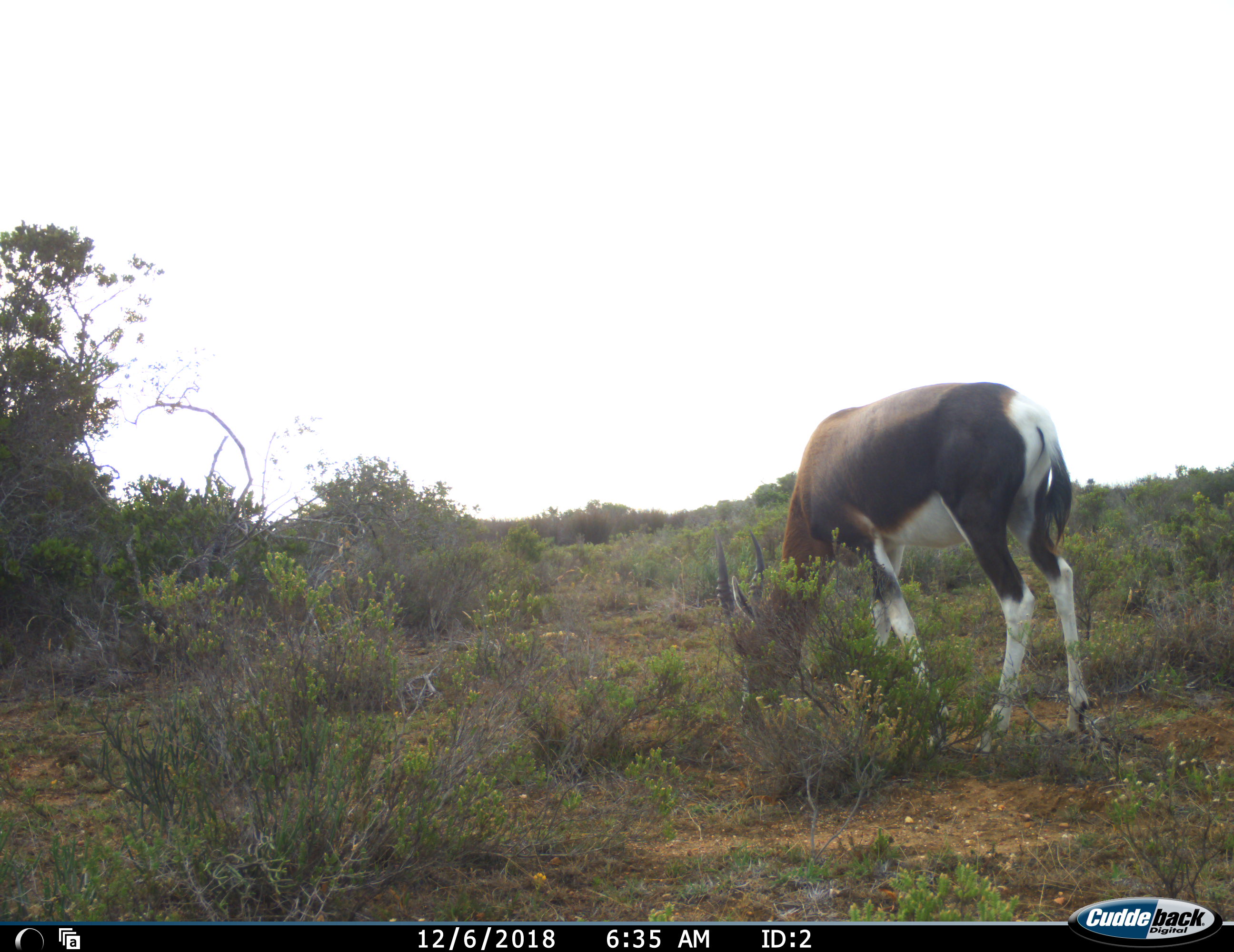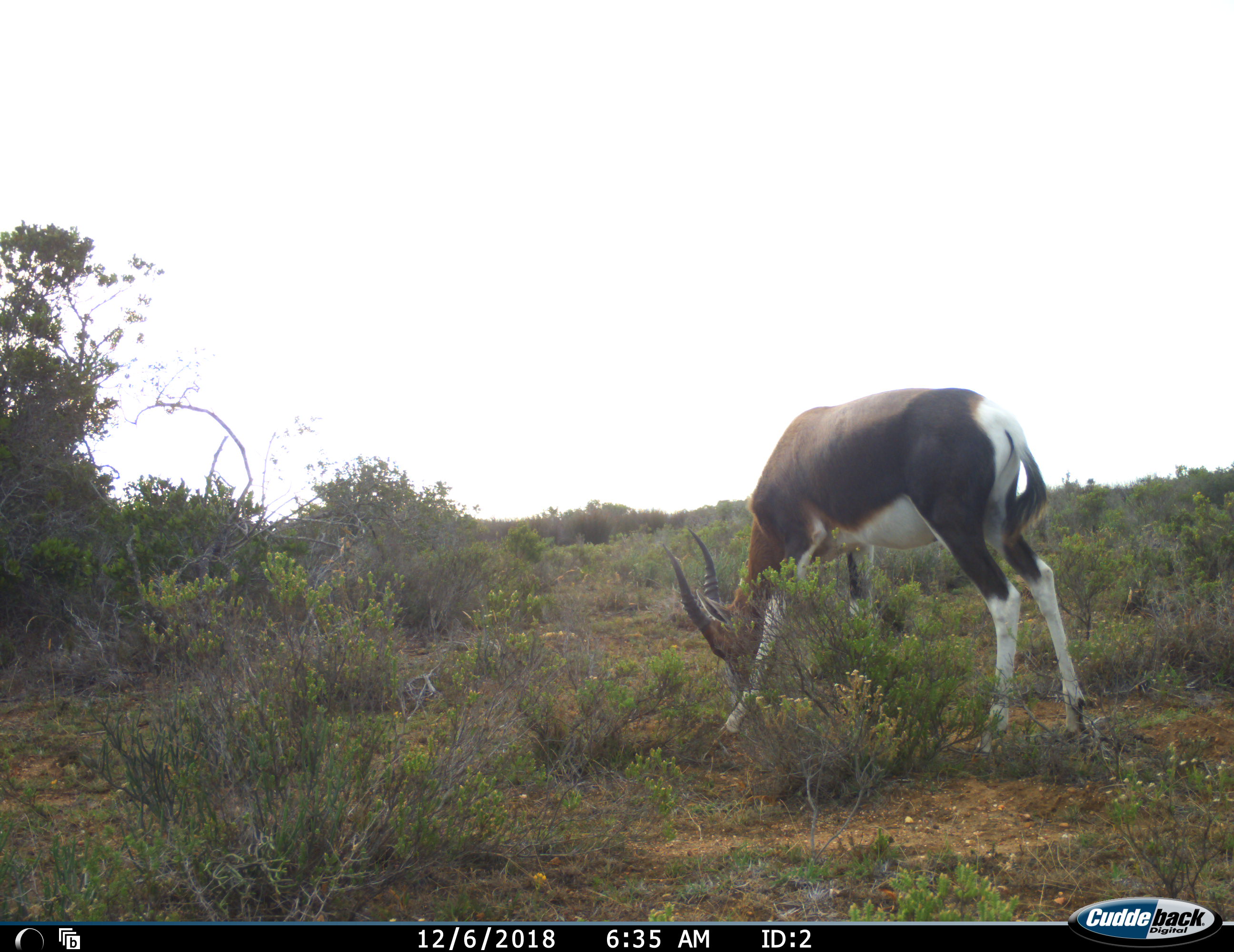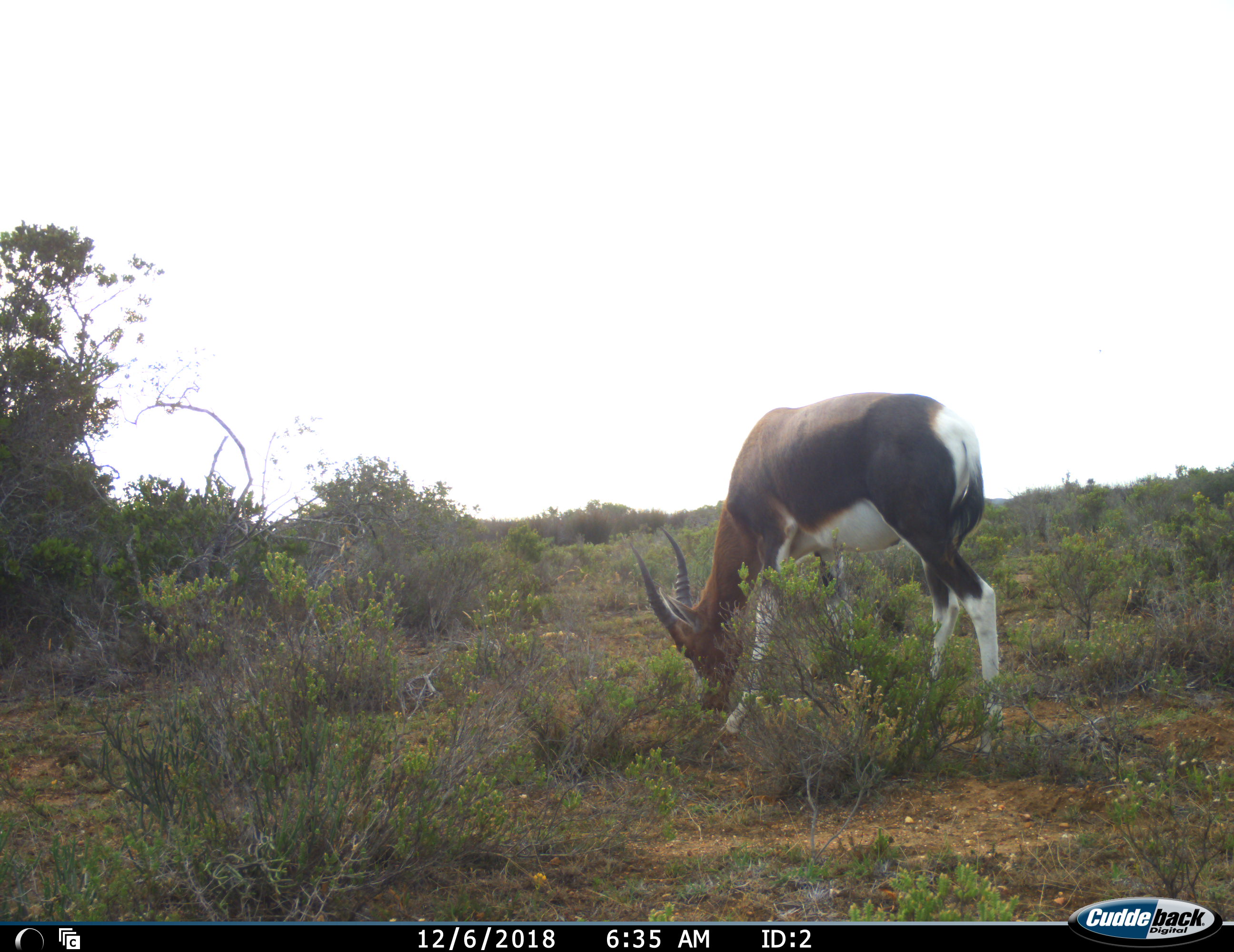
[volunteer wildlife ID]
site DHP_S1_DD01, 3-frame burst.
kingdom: Animalia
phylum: Chordata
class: Mammalia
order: Artiodactyla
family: Bovidae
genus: Damaliscus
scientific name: Damaliscus pygargus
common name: bontebok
Bontebok (Damaliscus pygargus), count 1. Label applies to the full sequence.